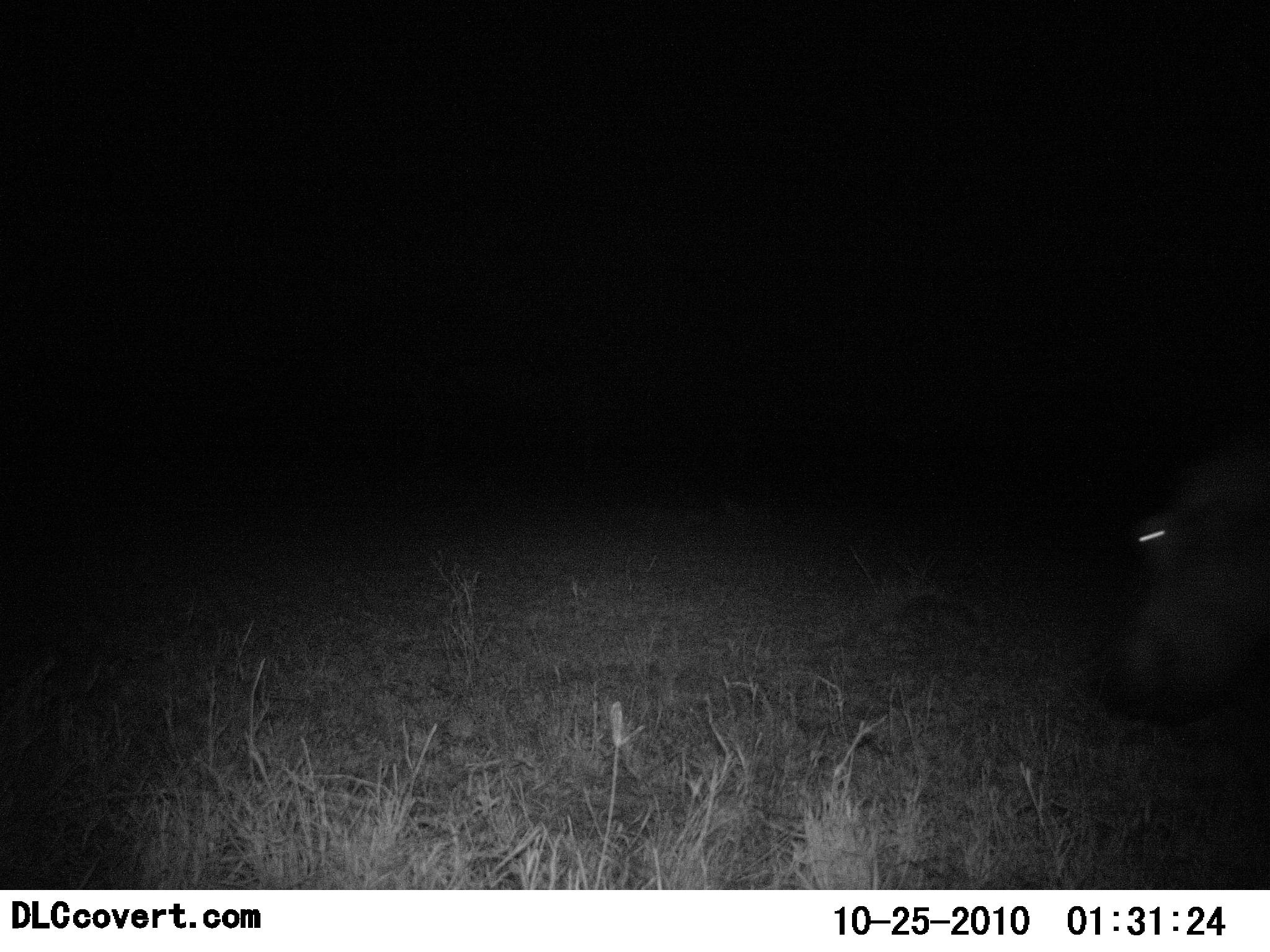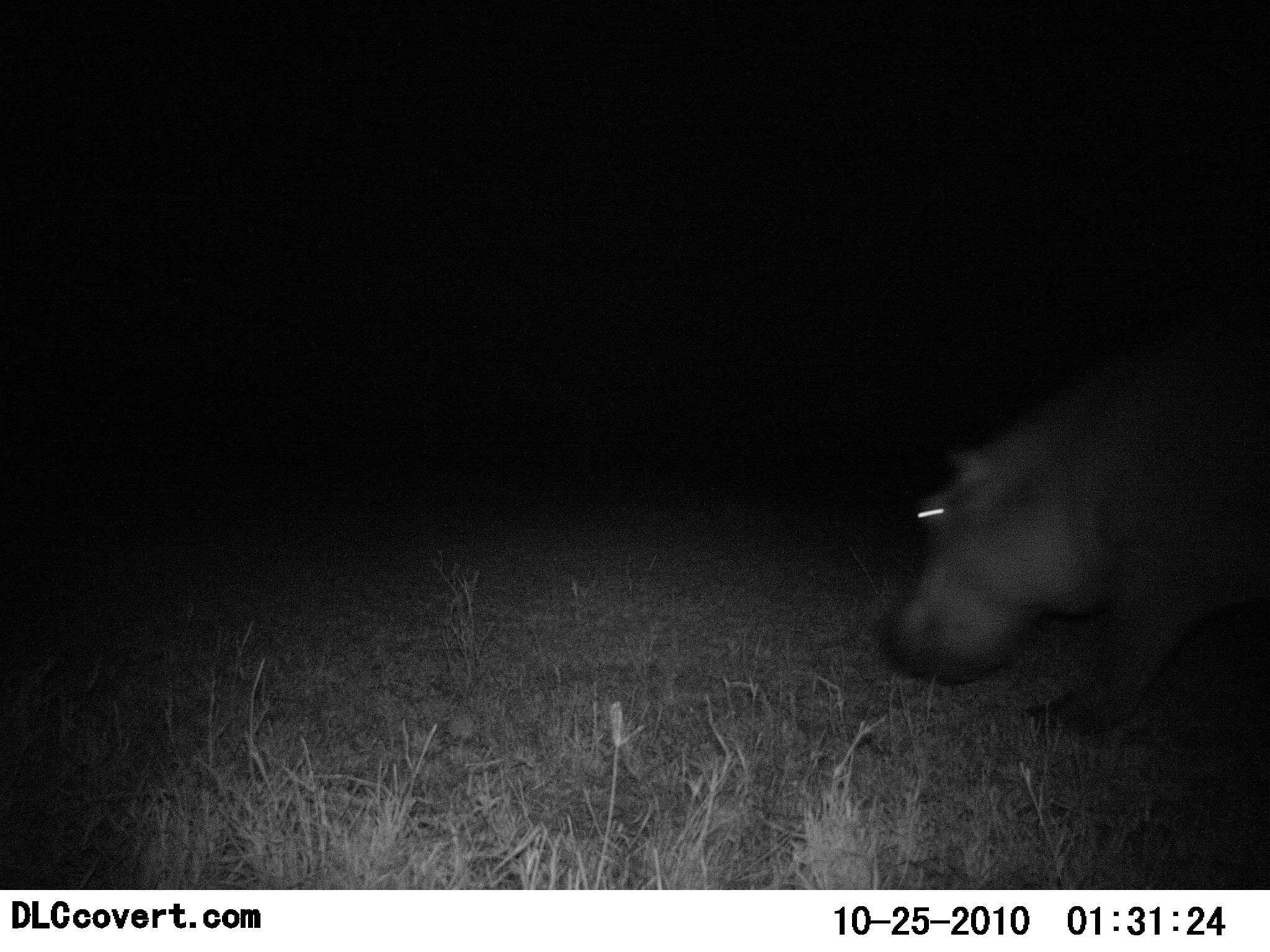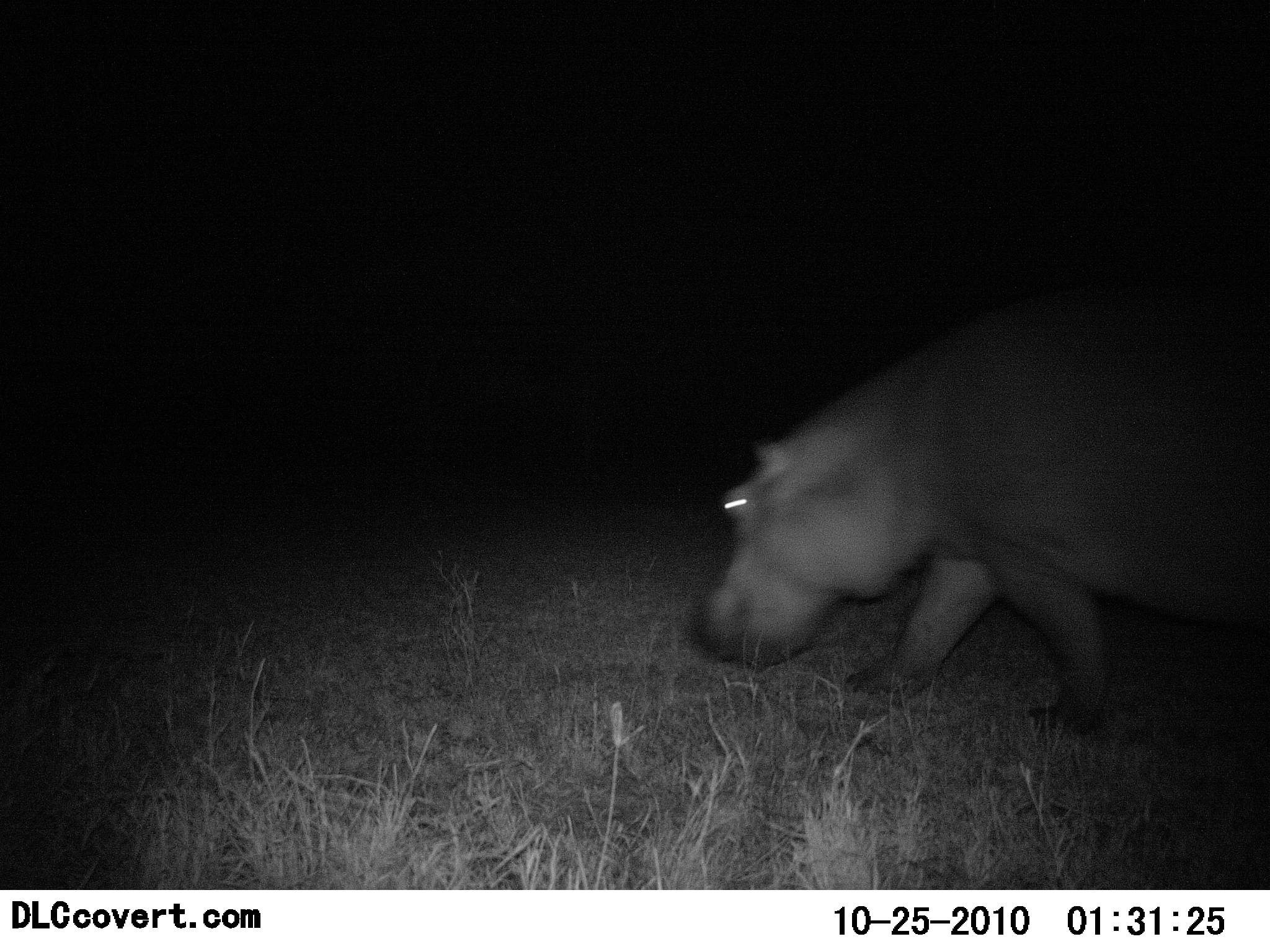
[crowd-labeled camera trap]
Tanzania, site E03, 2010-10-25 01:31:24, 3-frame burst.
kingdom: Animalia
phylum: Chordata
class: Mammalia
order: Artiodactyla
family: Hippopotamidae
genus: Hippopotamus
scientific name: Hippopotamus amphibius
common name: hippopotamus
Hippopotamus (Hippopotamus amphibius), count 1. Behavior (volunteer vote fractions): standing 0%, resting 0%, moving 100%, interacting 0%. Young present (vote fraction): 0%. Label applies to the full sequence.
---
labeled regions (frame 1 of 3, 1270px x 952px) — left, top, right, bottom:
animal: 1100, 416, 1270, 705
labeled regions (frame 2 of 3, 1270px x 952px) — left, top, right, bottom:
animal: 878, 298, 1270, 736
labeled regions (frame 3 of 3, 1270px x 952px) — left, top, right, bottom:
animal: 686, 271, 1270, 736